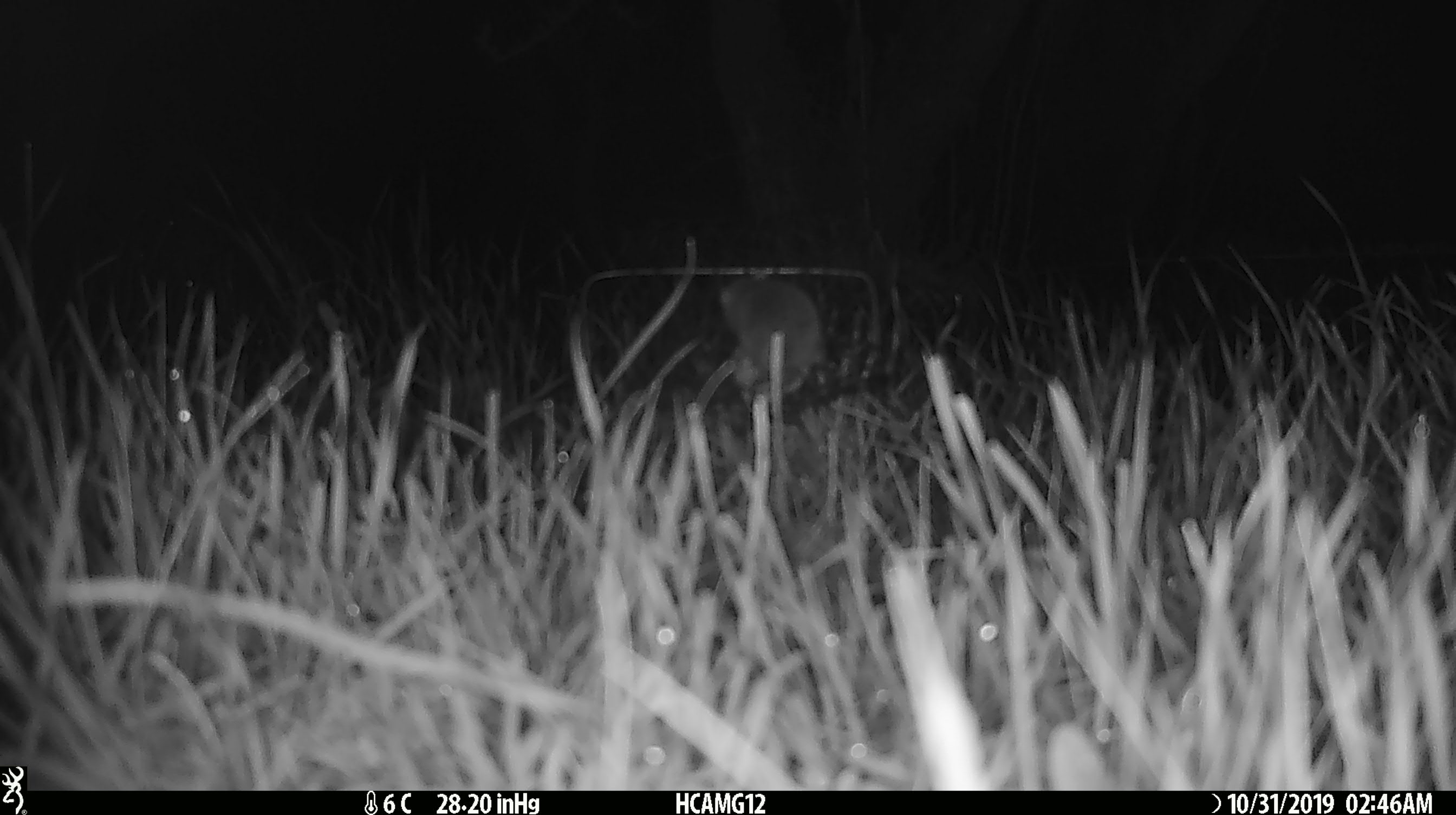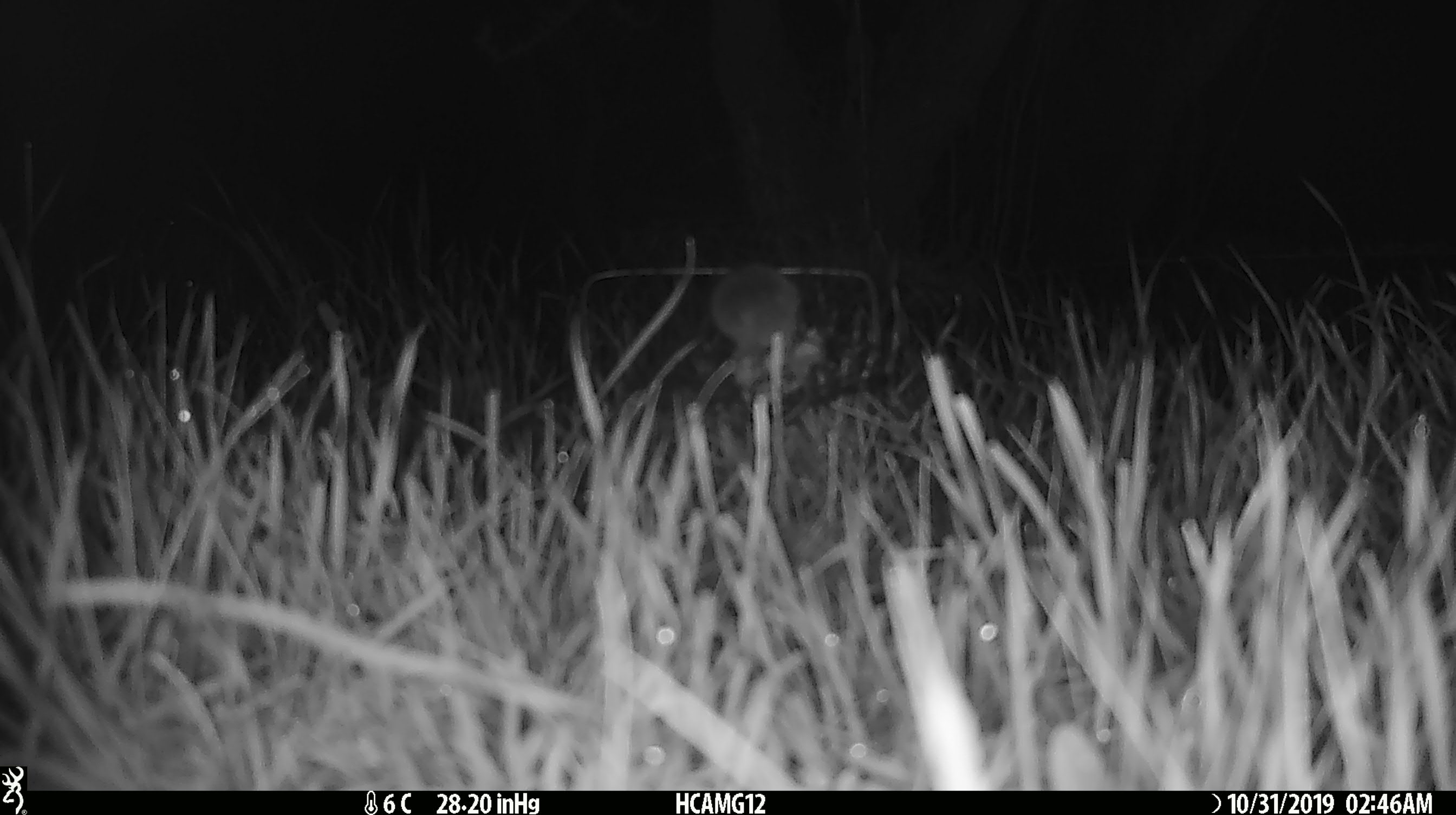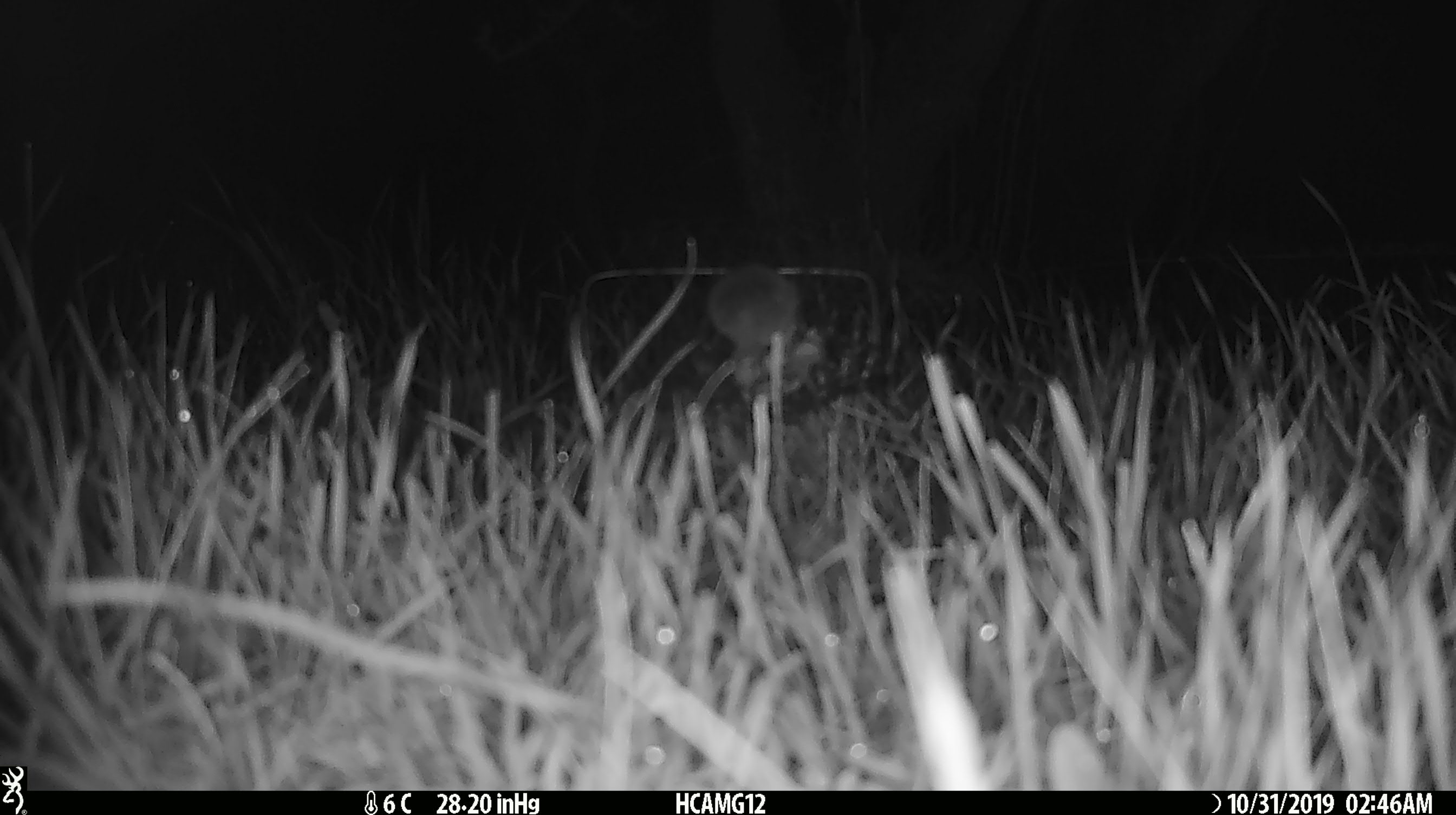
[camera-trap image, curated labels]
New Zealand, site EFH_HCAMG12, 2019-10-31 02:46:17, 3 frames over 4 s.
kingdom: Animalia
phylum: Chordata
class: Mammalia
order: Rodentia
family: Muridae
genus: Mus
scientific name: Mus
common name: mouse